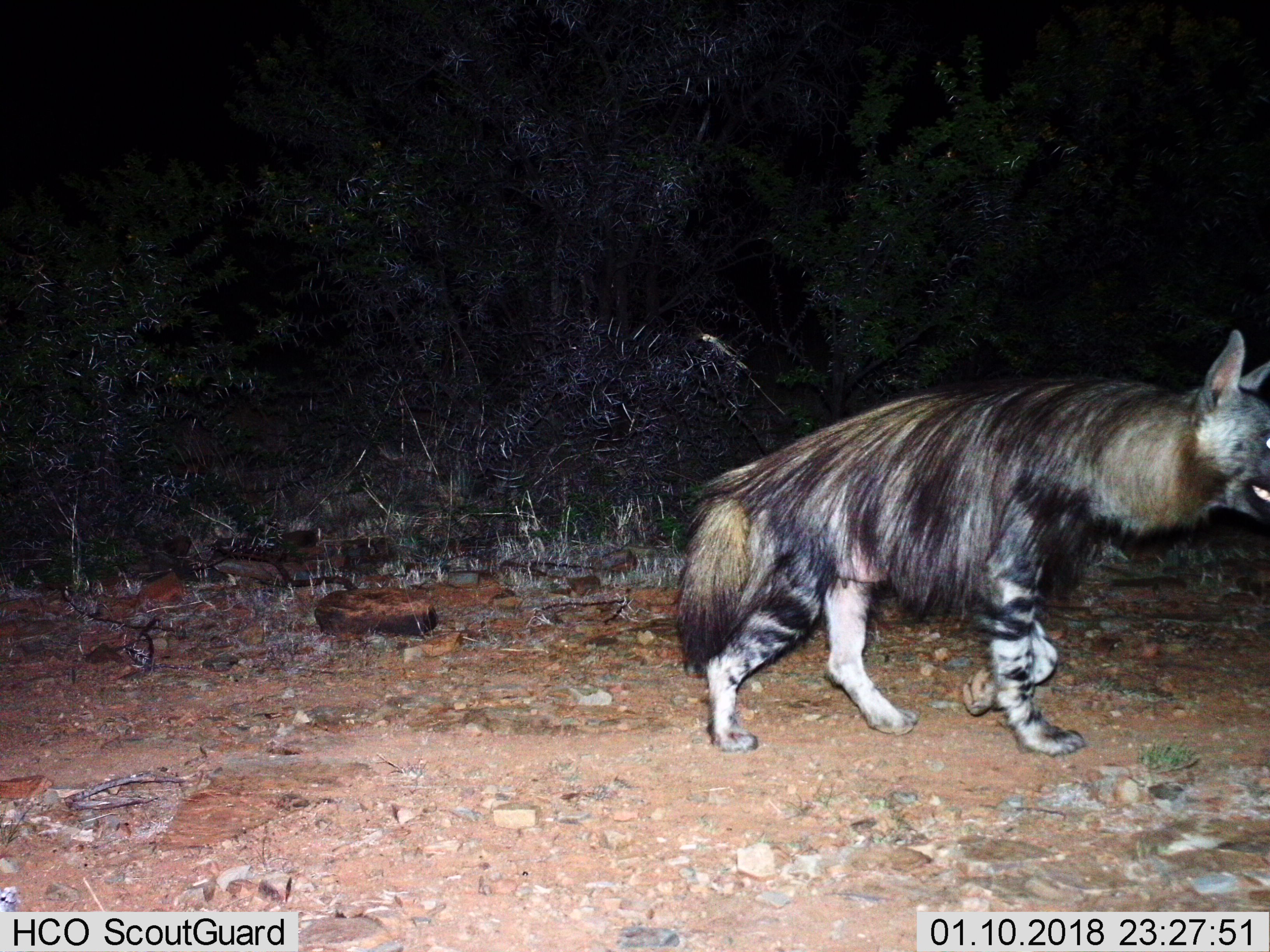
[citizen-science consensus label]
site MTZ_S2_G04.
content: unidentified animal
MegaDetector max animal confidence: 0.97